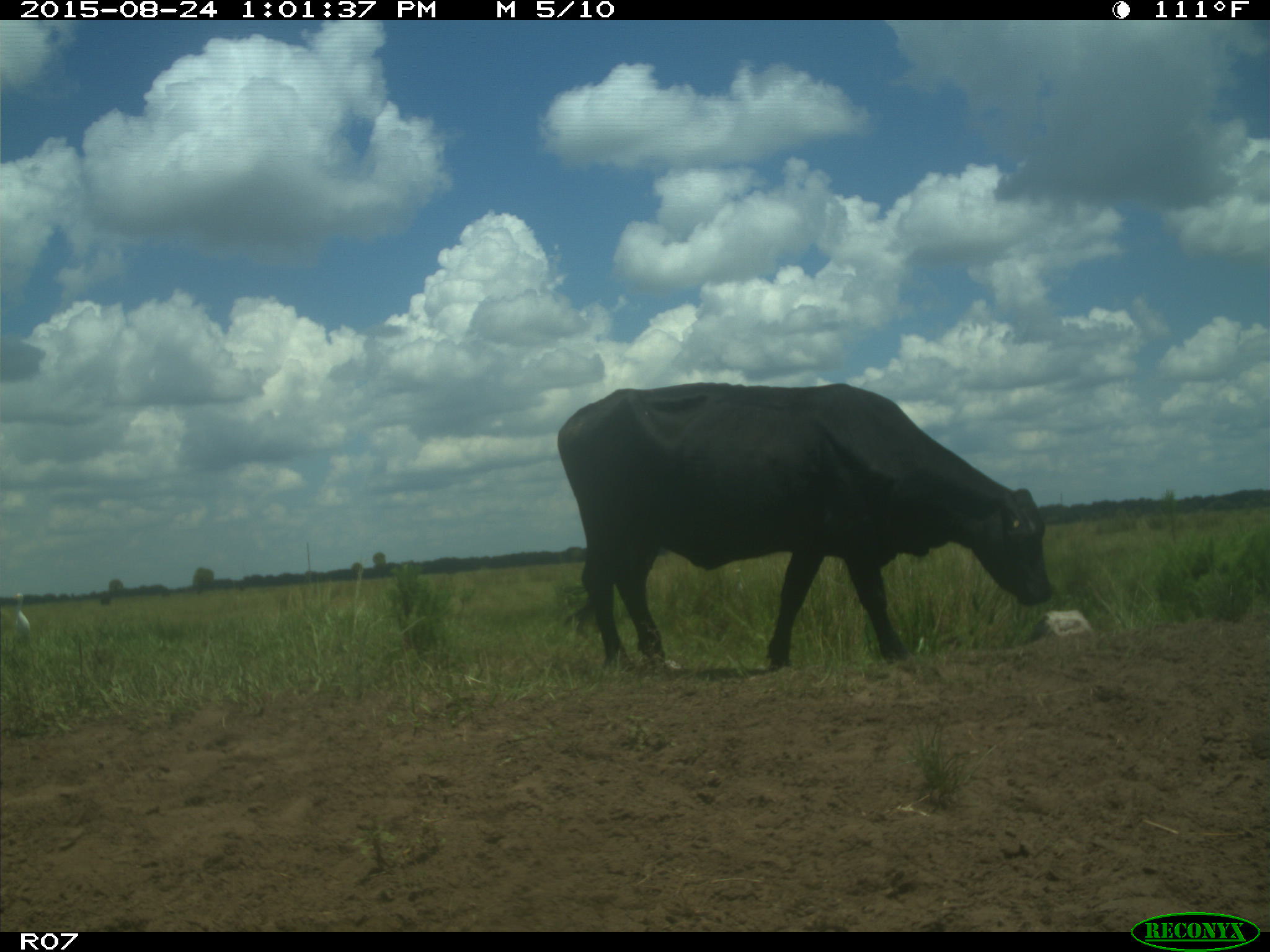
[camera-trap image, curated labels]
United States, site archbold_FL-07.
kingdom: Animalia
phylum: Chordata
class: Mammalia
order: Artiodactyla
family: Bovidae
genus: Bos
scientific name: Bos taurus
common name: domestic cow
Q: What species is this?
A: Bos taurus (domestic cow).